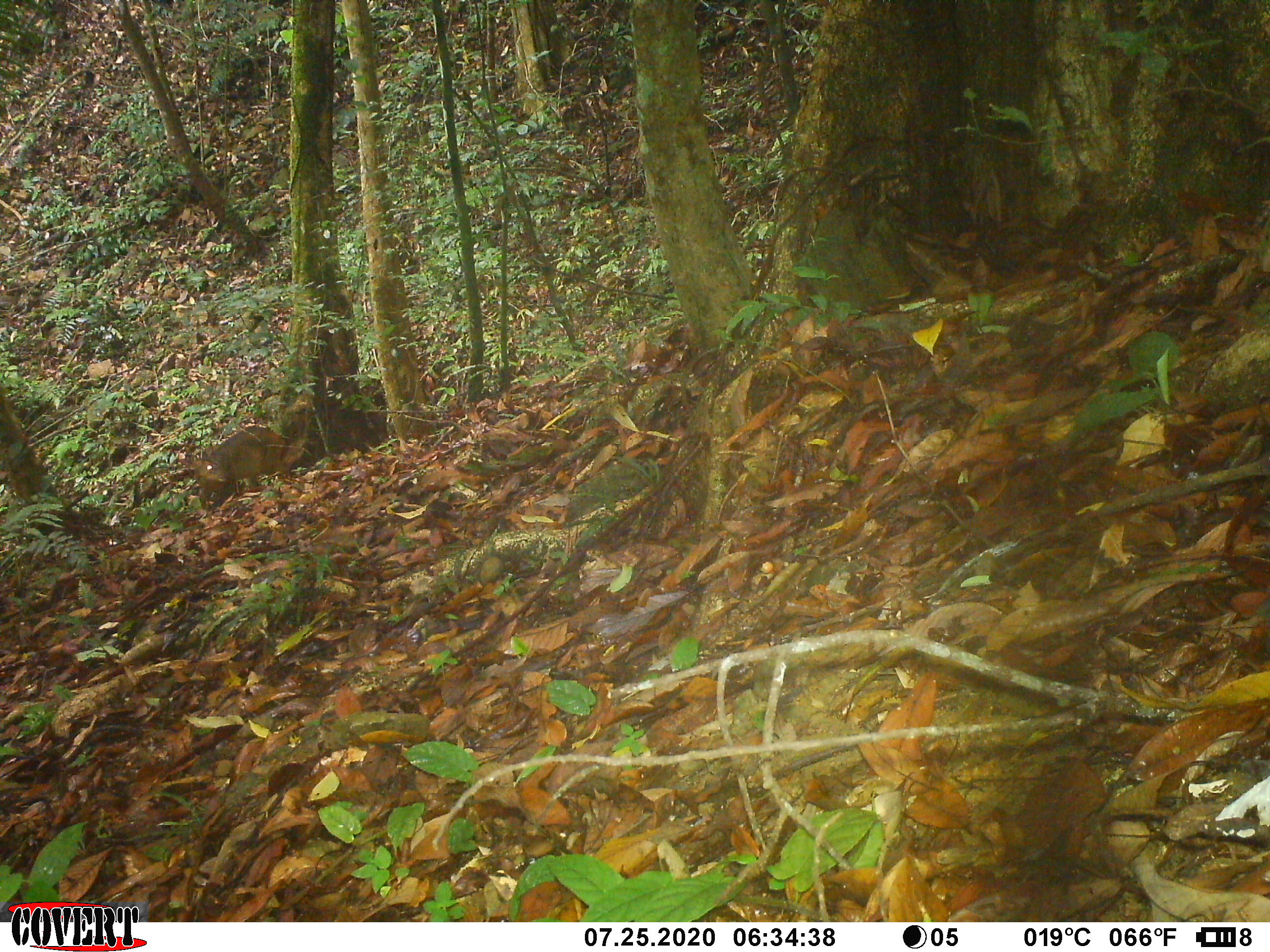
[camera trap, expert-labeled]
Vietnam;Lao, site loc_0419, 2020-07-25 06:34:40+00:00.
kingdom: Animalia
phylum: Chordata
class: Mammalia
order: Artiodactyla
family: Cervidae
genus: Muntiacus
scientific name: Muntiacus vuquangensis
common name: large-antlered muntjac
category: large antlered muntjac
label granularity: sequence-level